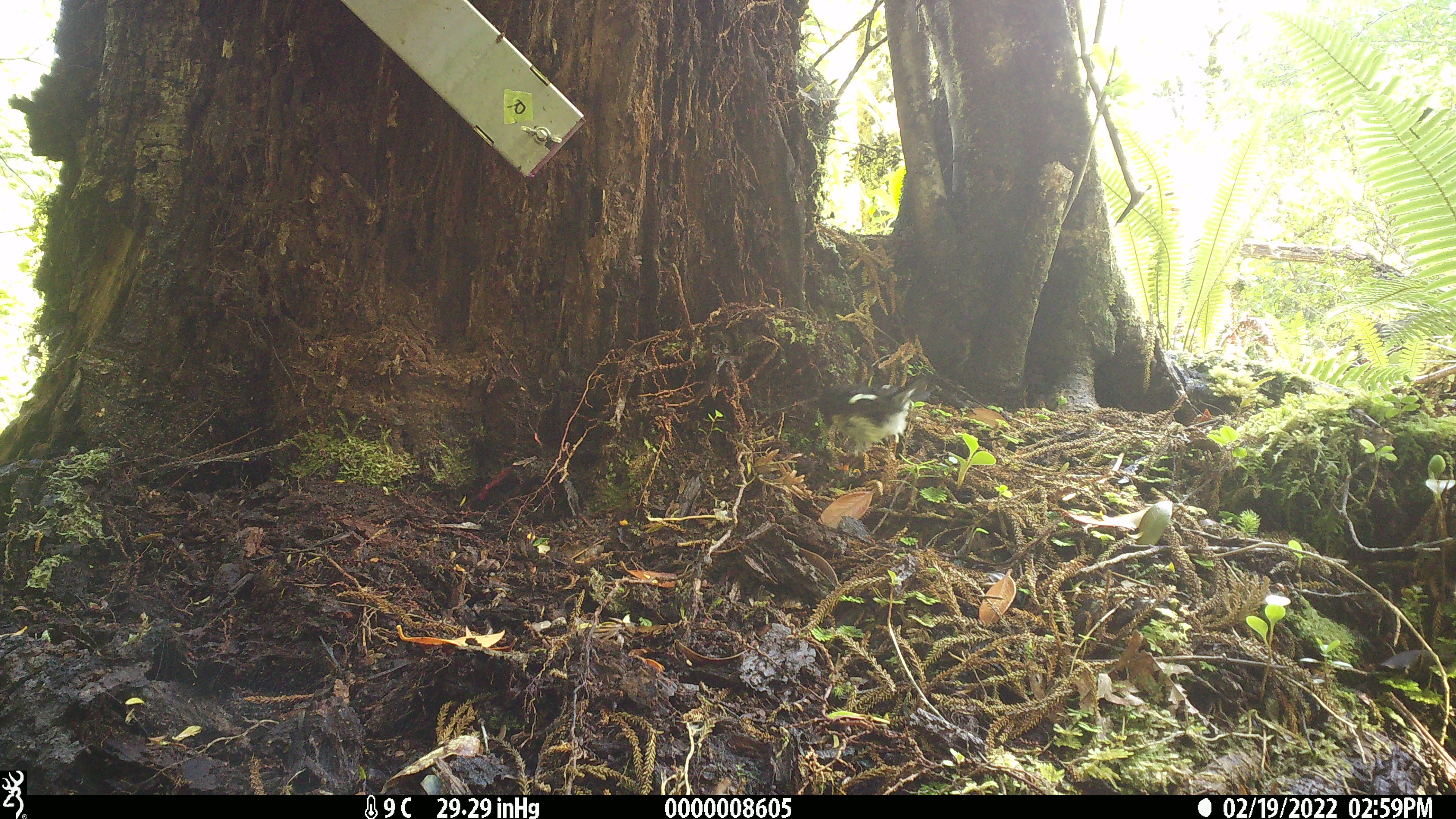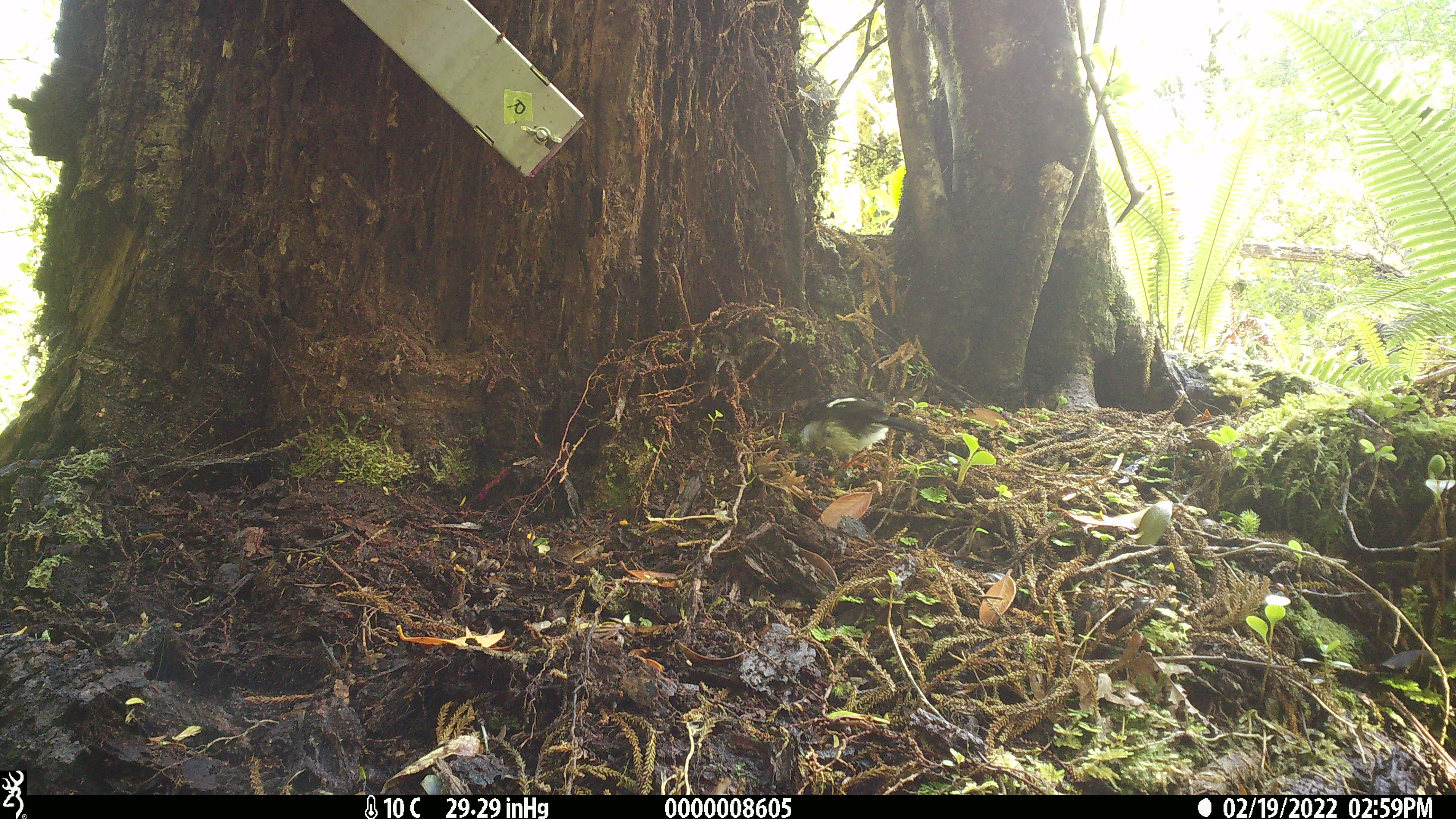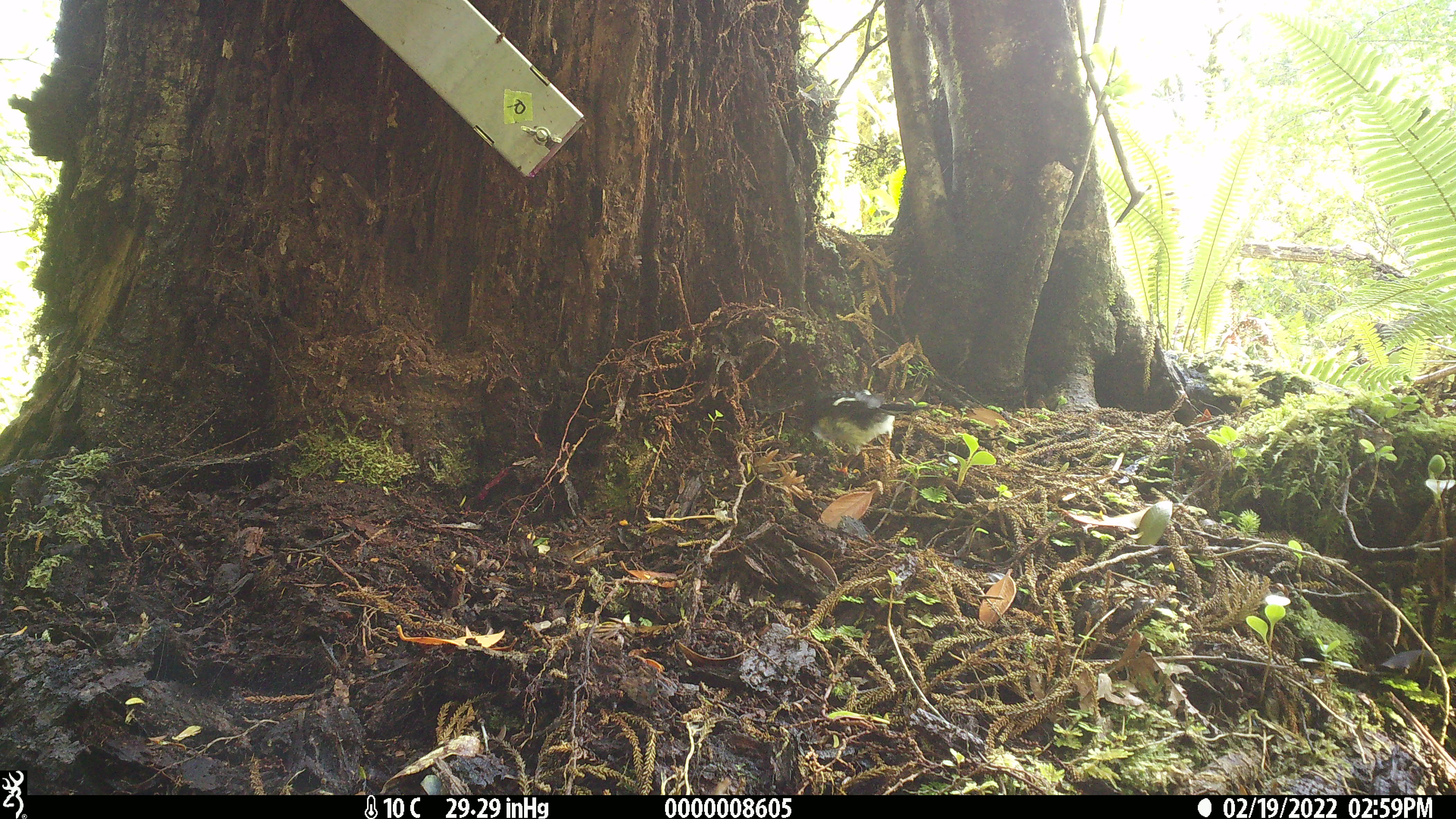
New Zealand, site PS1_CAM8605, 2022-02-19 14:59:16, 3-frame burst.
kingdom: Animalia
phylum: Chordata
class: Aves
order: Passeriformes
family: Petroicidae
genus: Petroica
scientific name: Petroica macrocephala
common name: tomtit